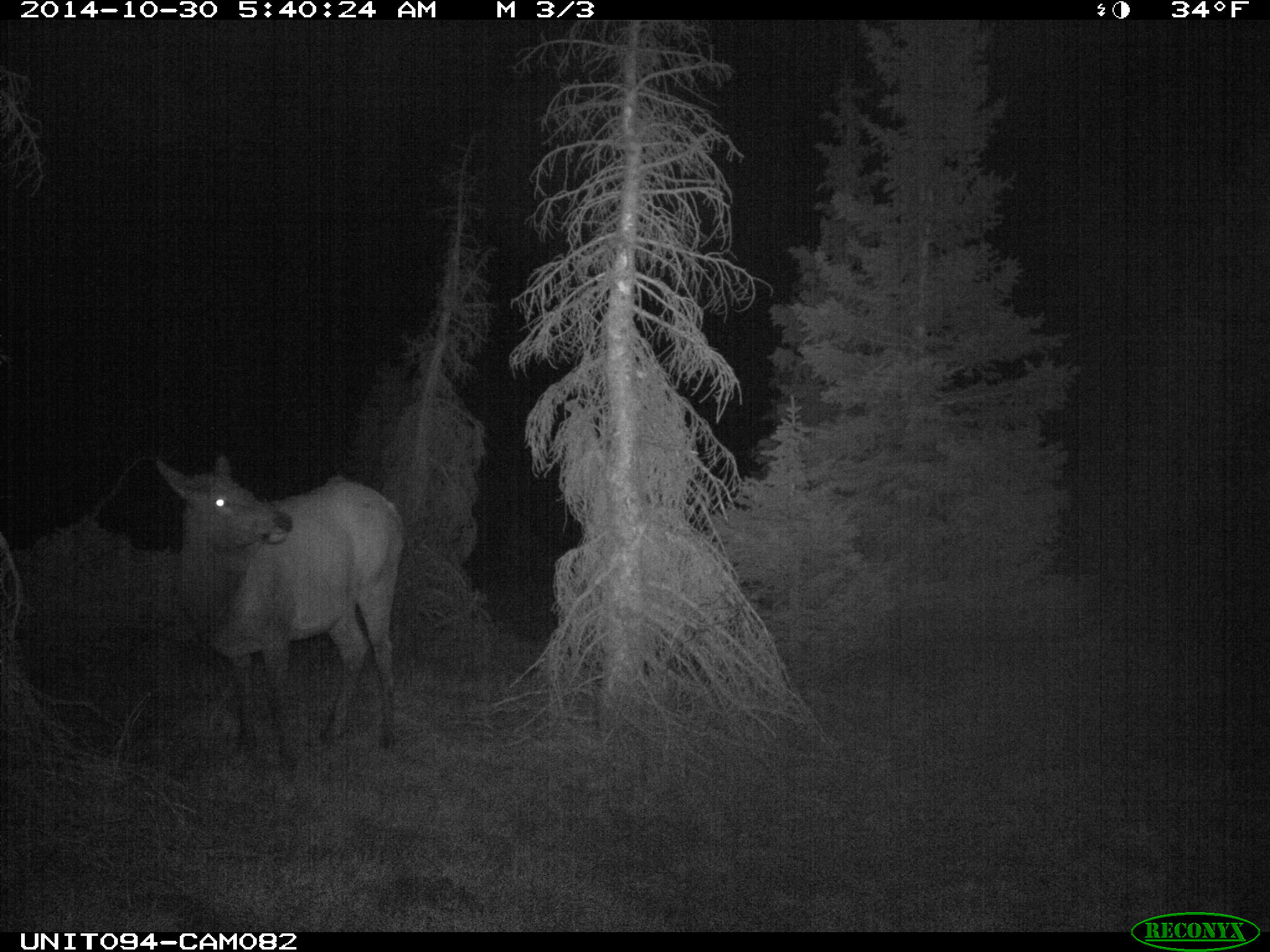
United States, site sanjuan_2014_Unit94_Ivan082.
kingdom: Animalia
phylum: Chordata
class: Mammalia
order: Artiodactyla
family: Cervidae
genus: Cervus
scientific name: Cervus elaphus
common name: red deer